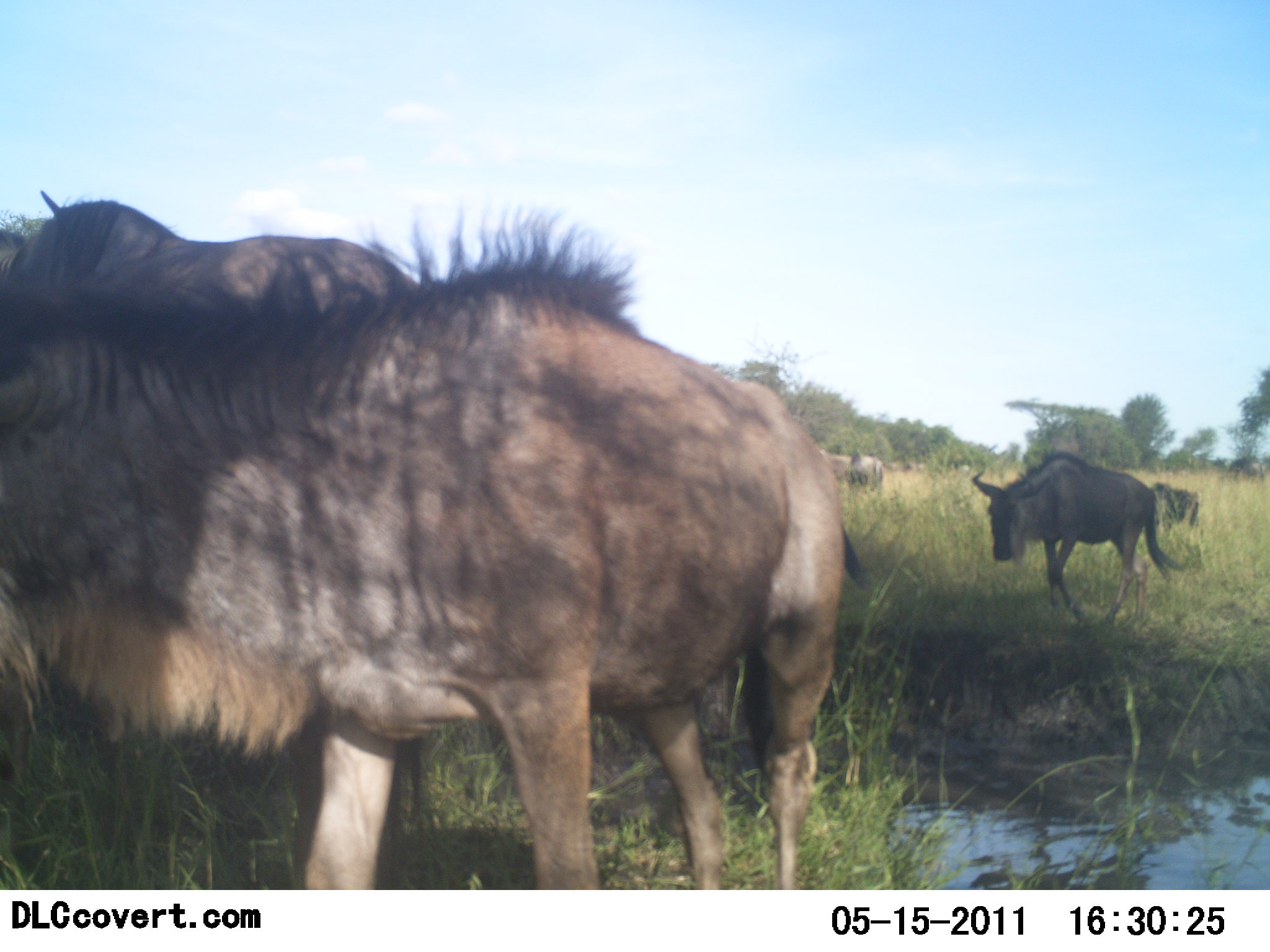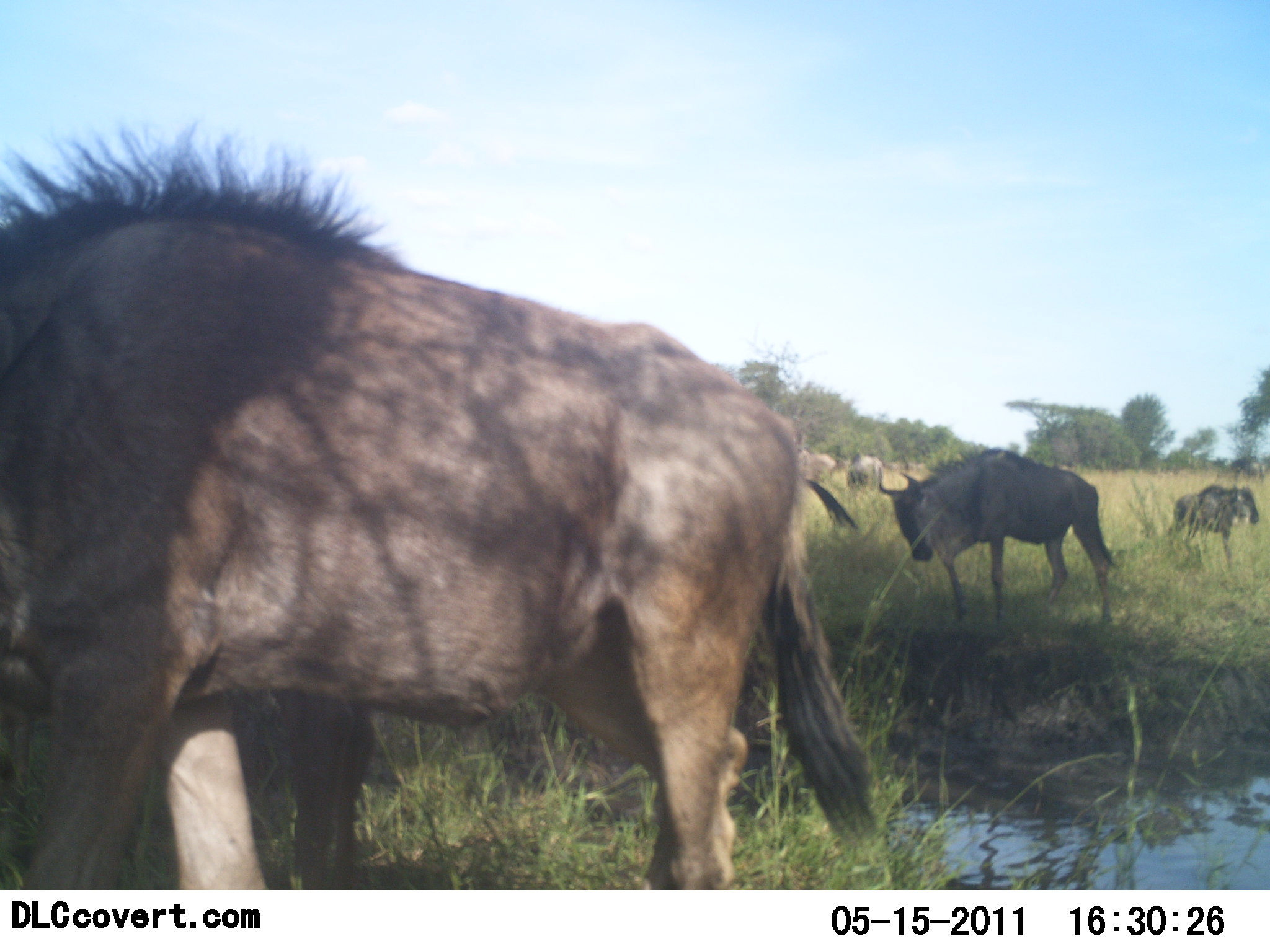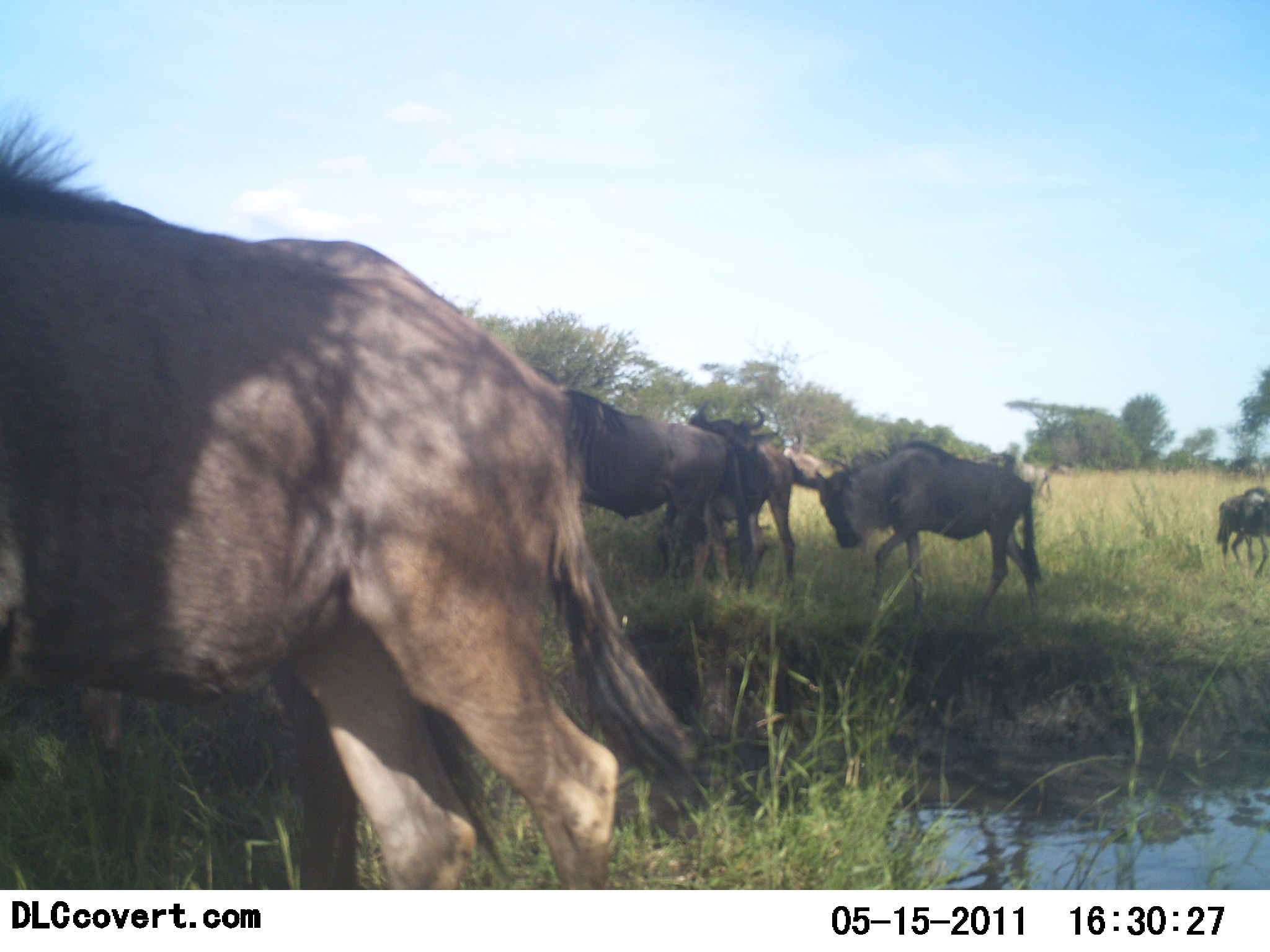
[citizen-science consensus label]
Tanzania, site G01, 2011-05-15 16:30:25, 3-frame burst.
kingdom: Animalia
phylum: Chordata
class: Mammalia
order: Artiodactyla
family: Bovidae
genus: Connochaetes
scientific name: Connochaetes taurinus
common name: blue wildebeest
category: wildebeest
Wildebeest (blue wildebeest) (Connochaetes taurinus), count 6. Behavior (volunteer vote fractions): standing 25%, resting 0%, moving 100%, interacting 8%. Young present (vote fraction): 17%. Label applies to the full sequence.